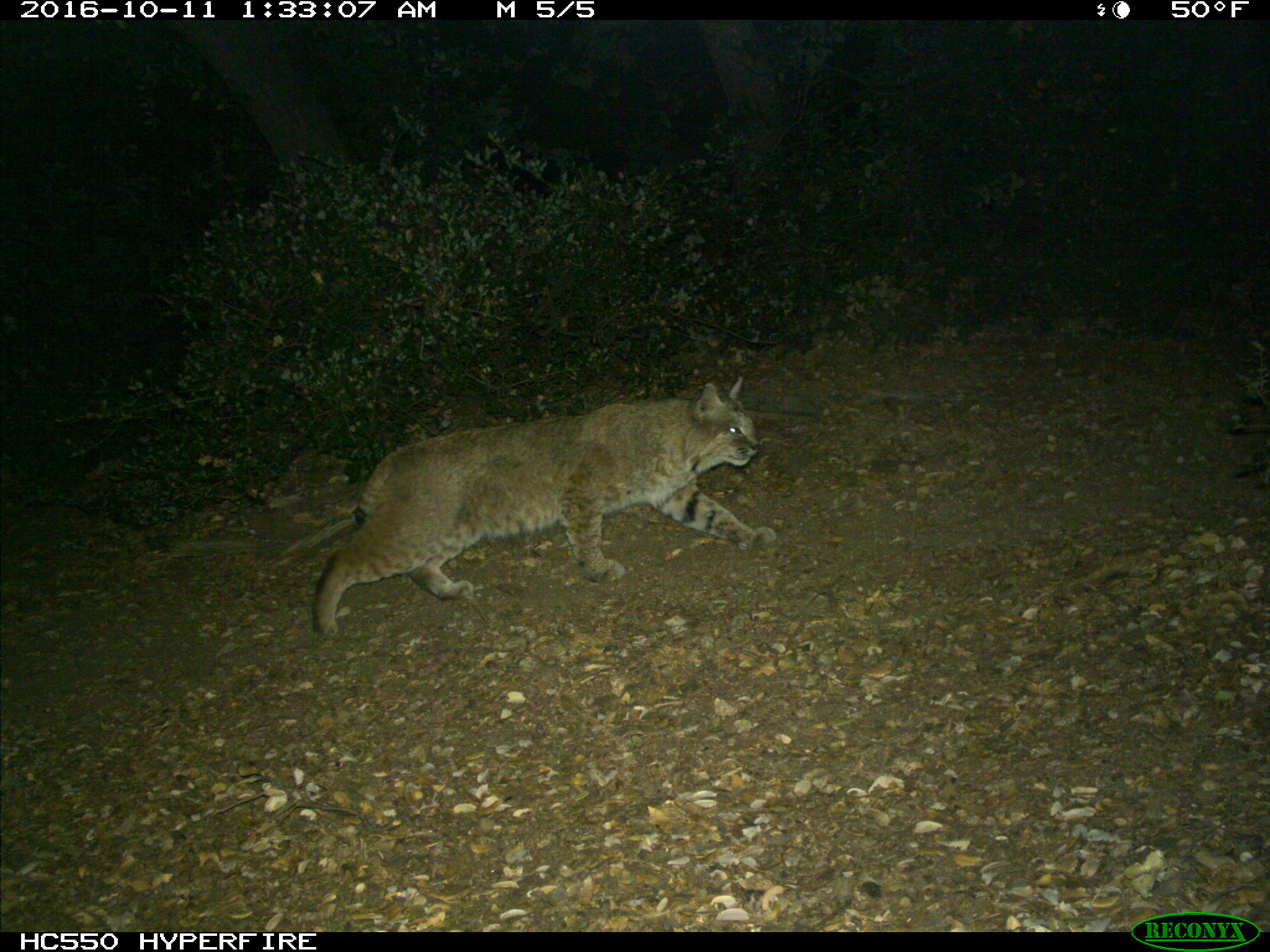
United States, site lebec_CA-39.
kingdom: Animalia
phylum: Chordata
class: Mammalia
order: Carnivora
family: Felidae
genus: Lynx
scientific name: Lynx rufus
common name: bobcat